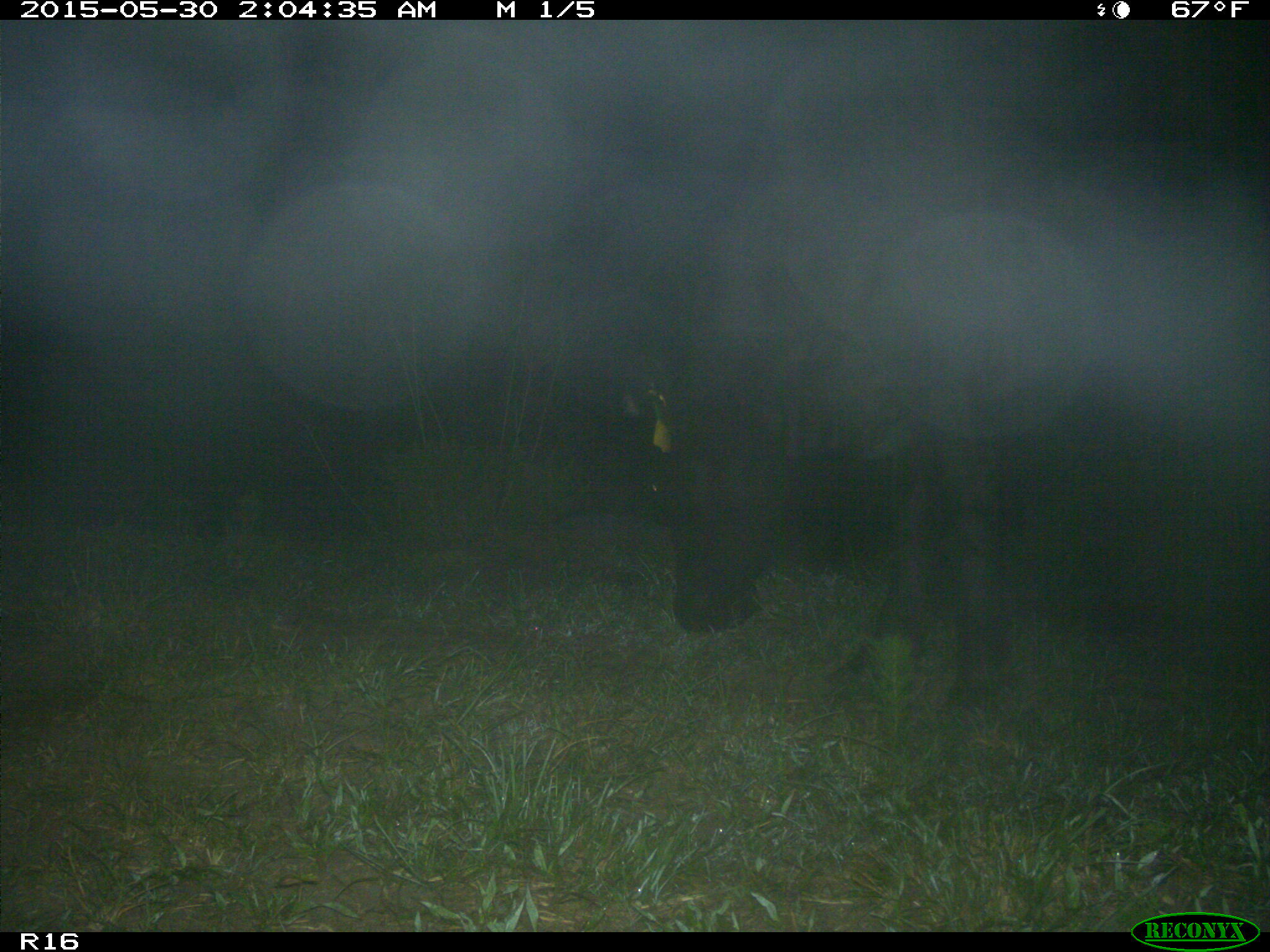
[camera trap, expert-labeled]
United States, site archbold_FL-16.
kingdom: Animalia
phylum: Chordata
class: Mammalia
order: Artiodactyla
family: Bovidae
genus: Bos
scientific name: Bos taurus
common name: domestic cow